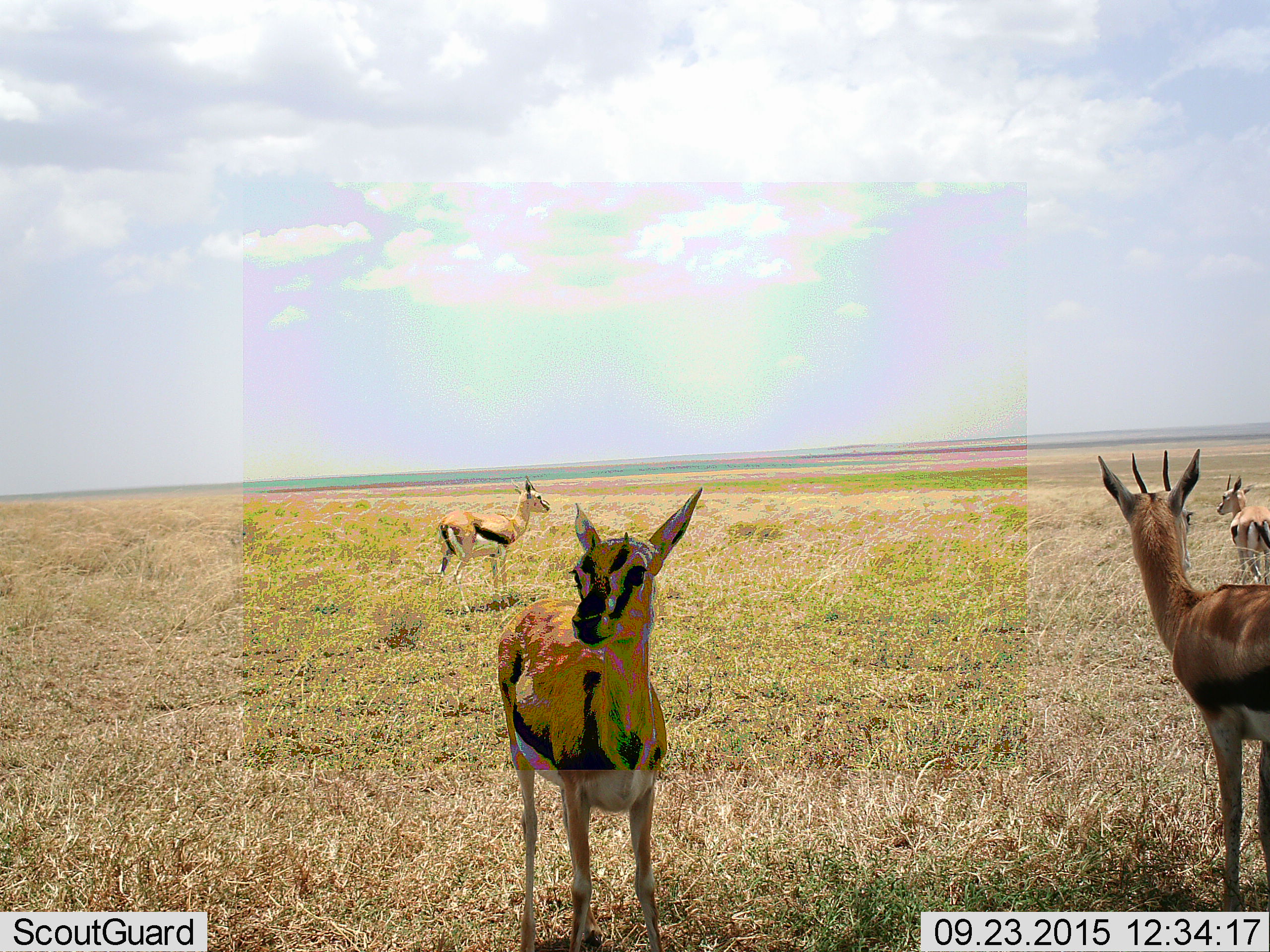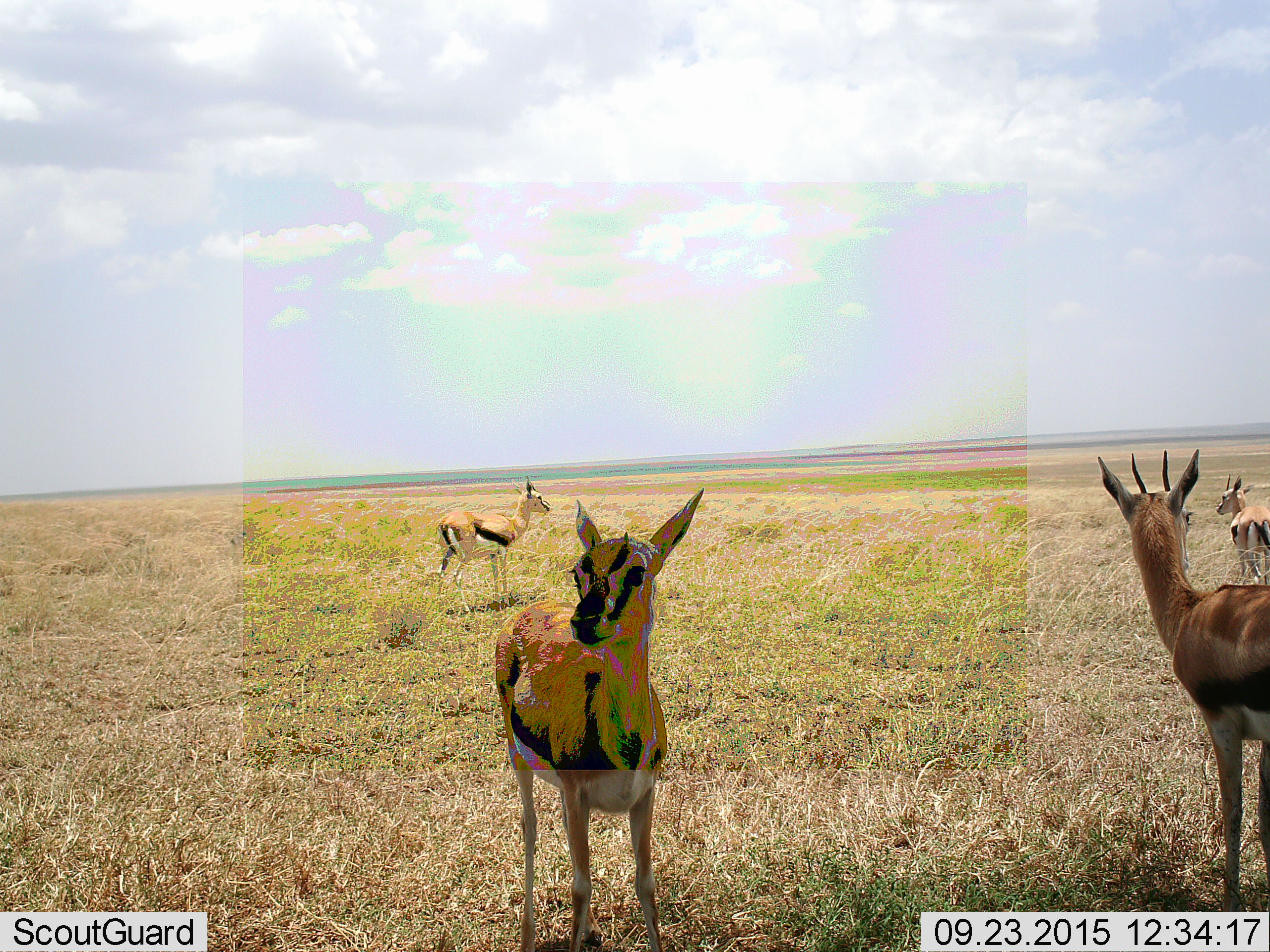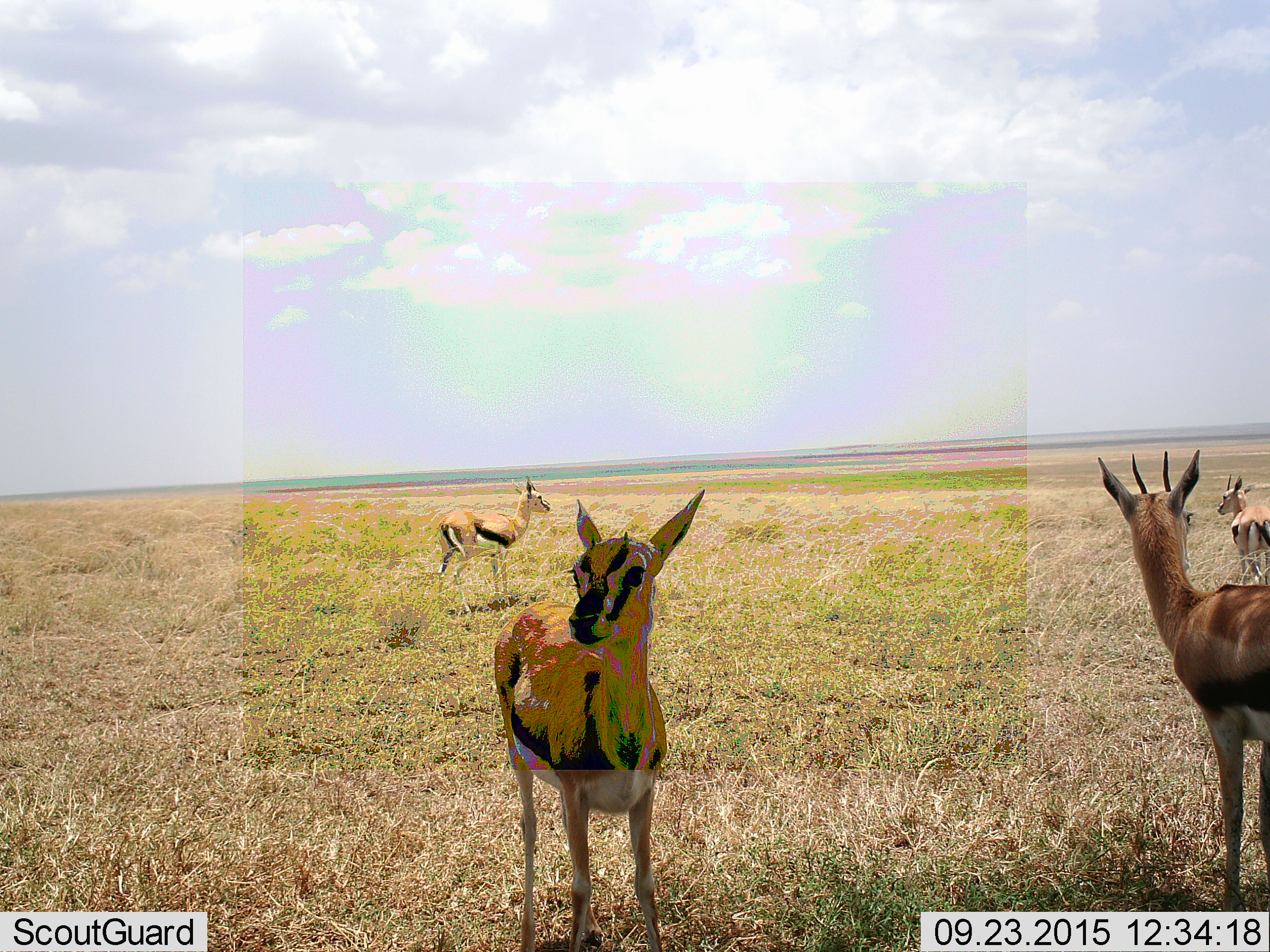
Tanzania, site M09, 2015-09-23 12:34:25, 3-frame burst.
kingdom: Animalia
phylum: Chordata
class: Mammalia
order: Artiodactyla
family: Bovidae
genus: Eudorcas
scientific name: Eudorcas thomsonii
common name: thomson's gazelle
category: gazellethomsons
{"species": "gazellethomsons (thomson's gazelle) (Eudorcas thomsonii)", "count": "4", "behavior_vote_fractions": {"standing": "100%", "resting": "0%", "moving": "0%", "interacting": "0%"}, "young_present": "20%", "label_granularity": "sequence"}